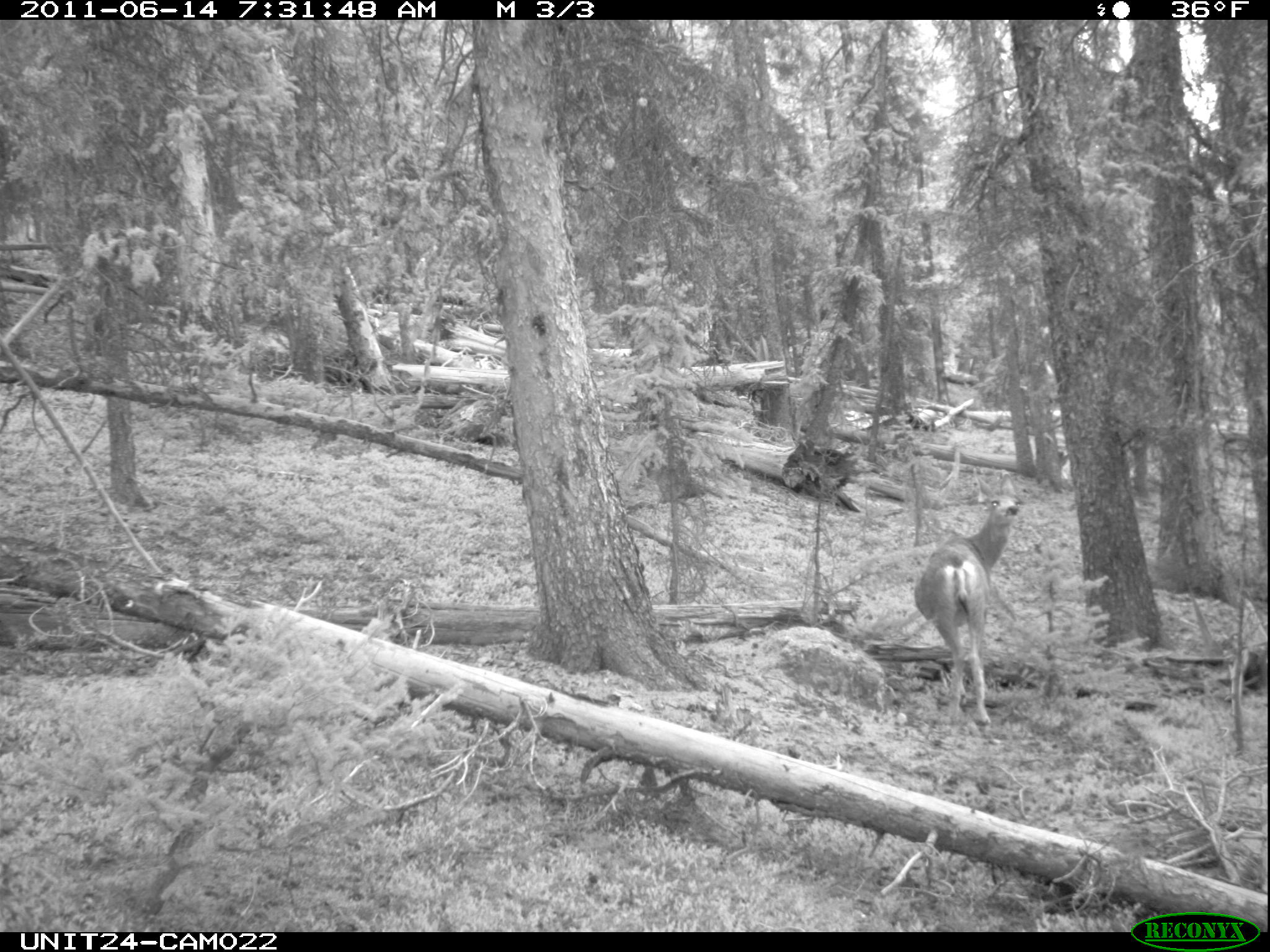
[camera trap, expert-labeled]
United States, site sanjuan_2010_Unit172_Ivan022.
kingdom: Animalia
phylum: Chordata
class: Mammalia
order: Artiodactyla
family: Cervidae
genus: Odocoileus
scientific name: Odocoileus hemionus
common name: mule deer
Odocoileus hemionus (mule deer).